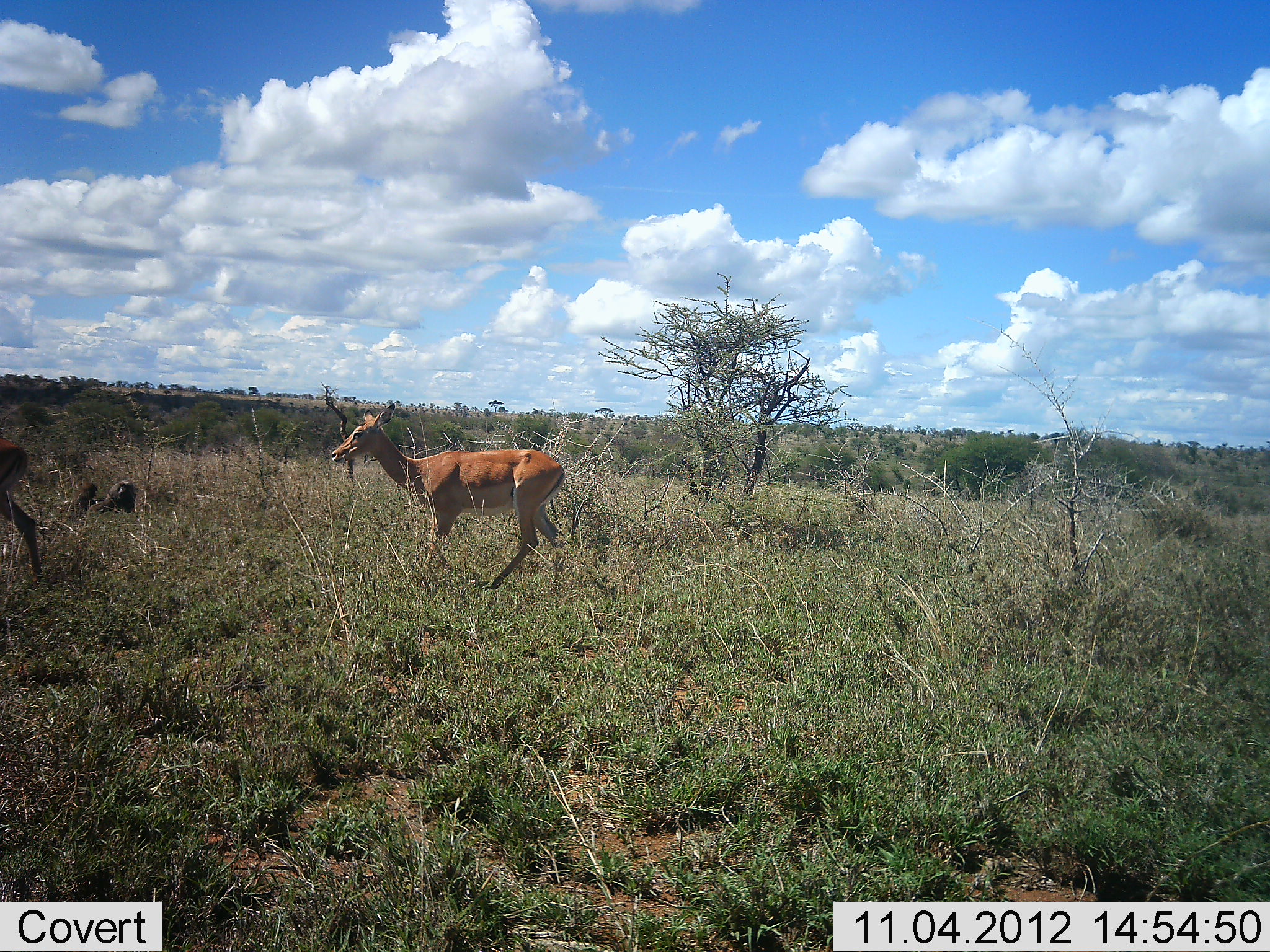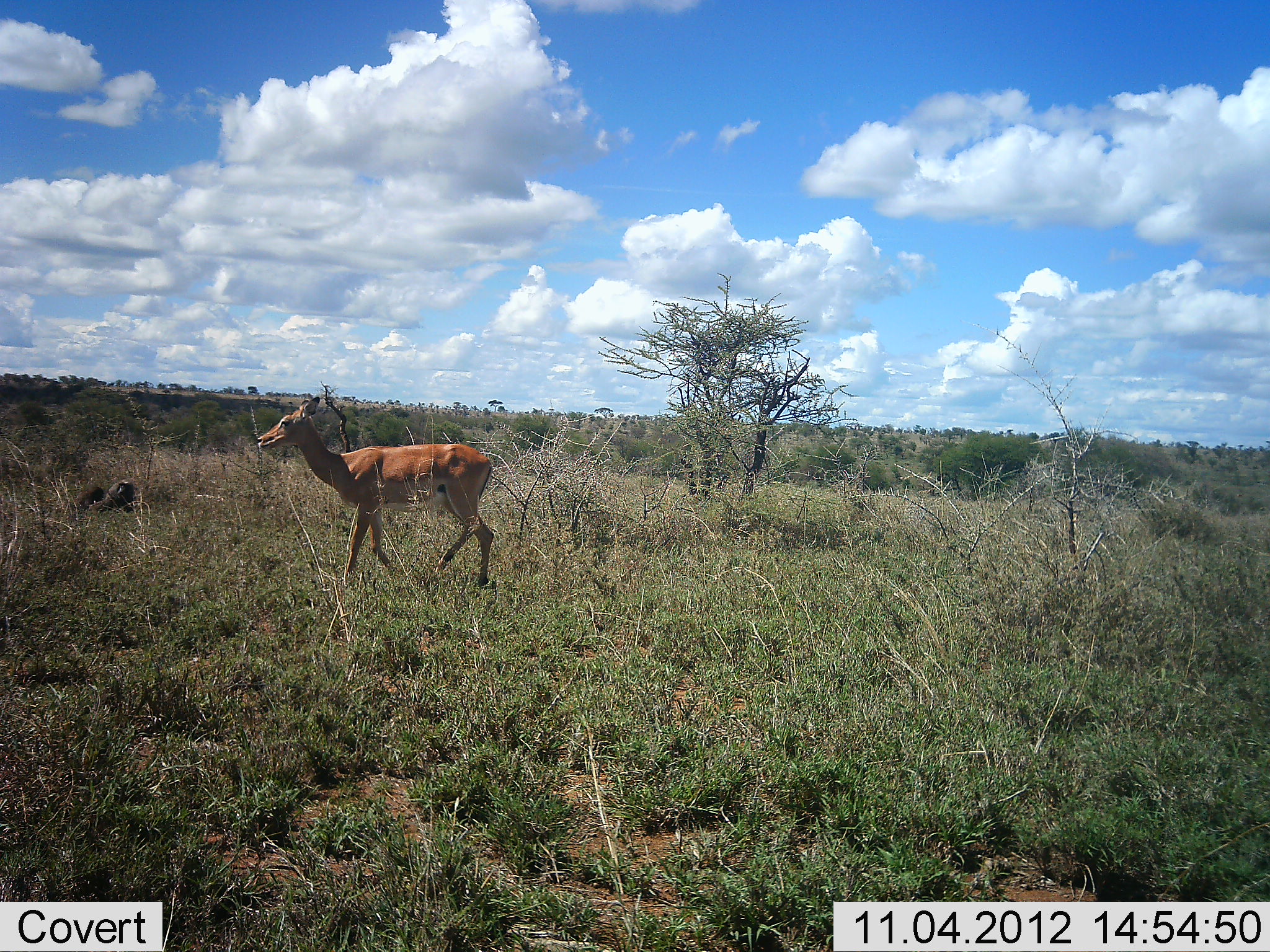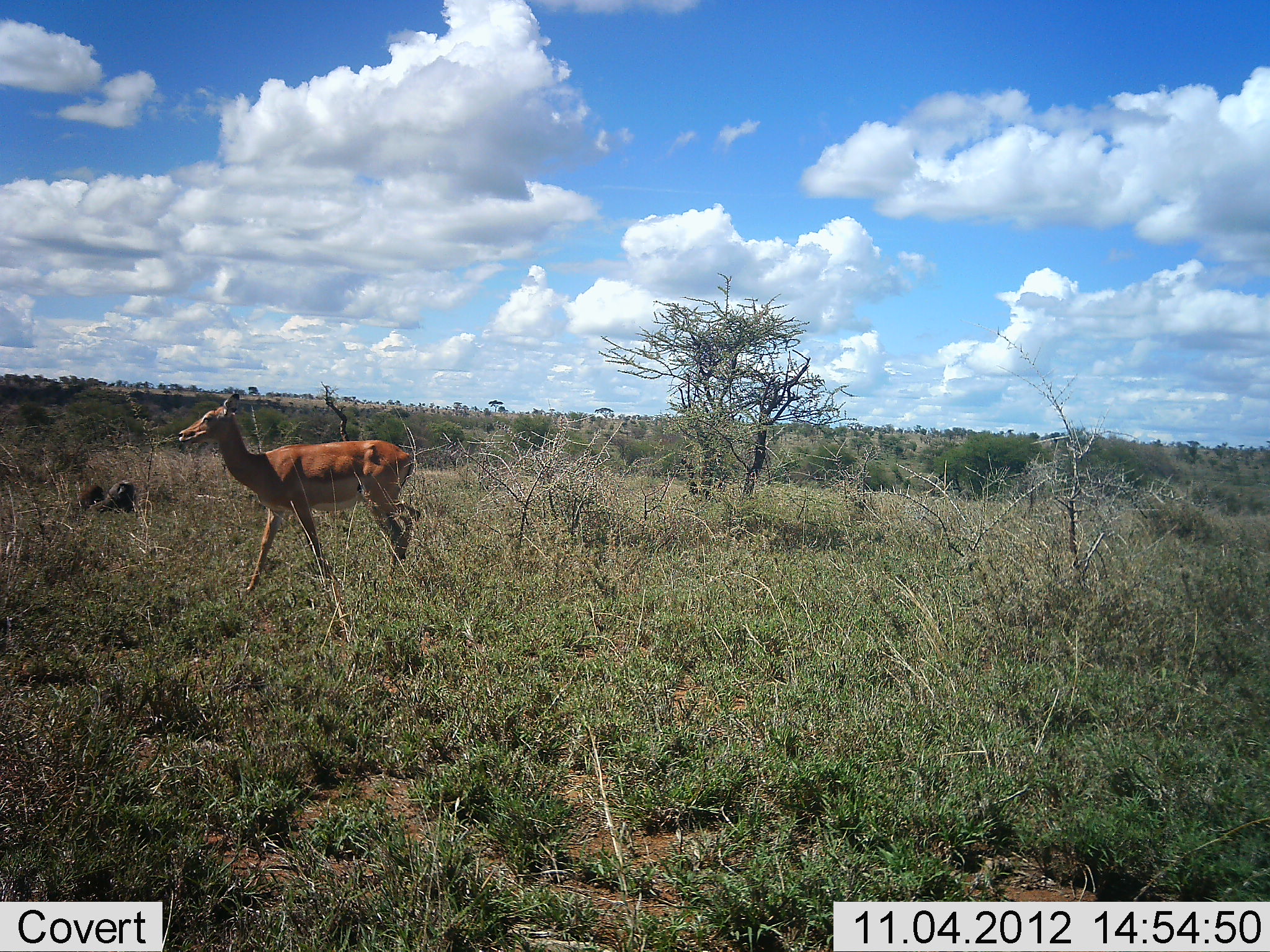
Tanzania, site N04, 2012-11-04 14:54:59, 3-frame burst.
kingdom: Animalia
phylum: Chordata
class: Mammalia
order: Artiodactyla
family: Bovidae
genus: Aepyceros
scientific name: Aepyceros melampus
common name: impala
Impala (Aepyceros melampus), count 2. Behavior (volunteer vote fractions): standing 0%, resting 0%, moving 100%, interacting 0%. Young present (vote fraction): 0%. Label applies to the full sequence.